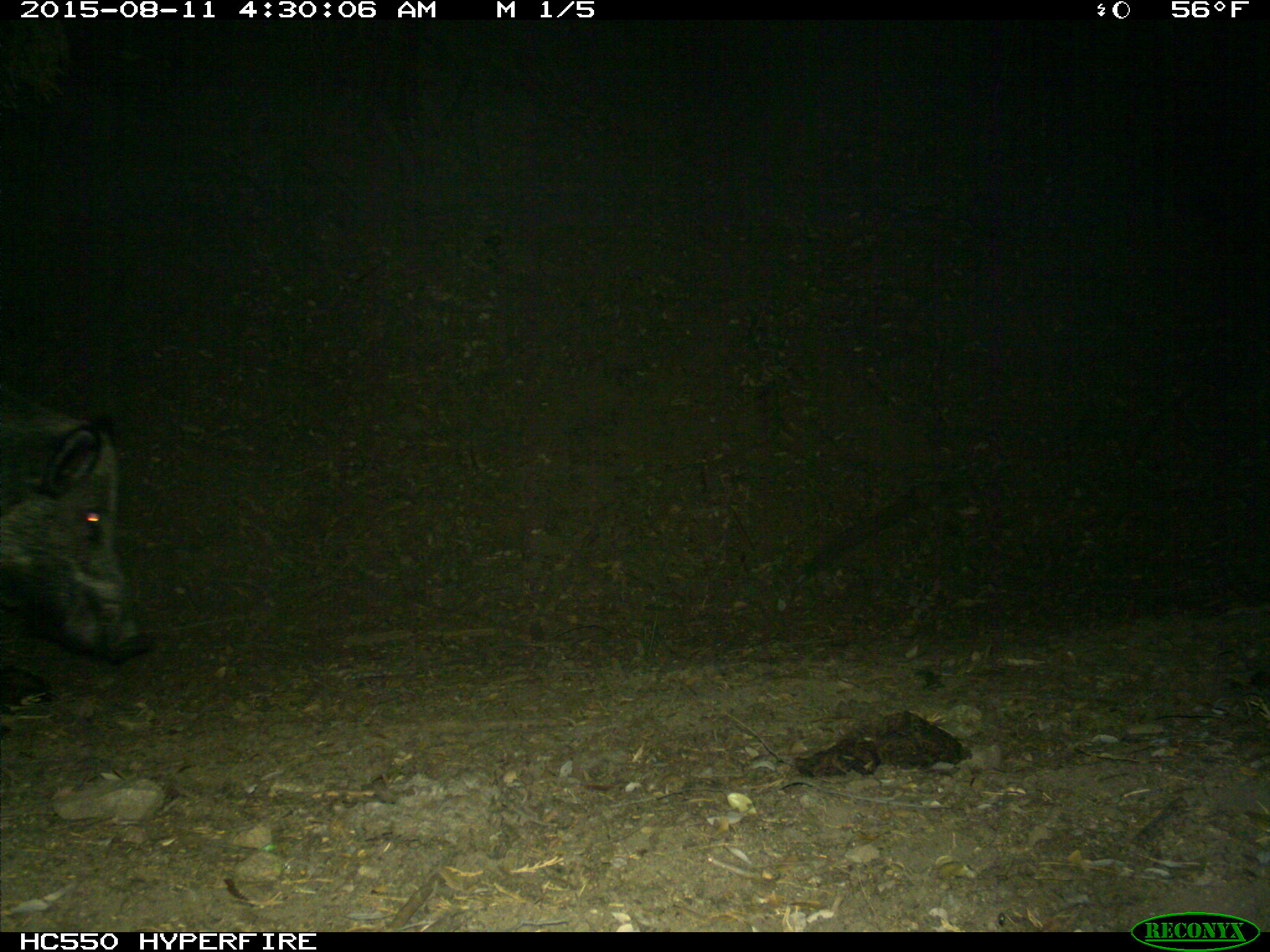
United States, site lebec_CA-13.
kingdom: Animalia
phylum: Chordata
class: Mammalia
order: Artiodactyla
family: Suidae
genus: Sus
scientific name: Sus scrofa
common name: wild boar